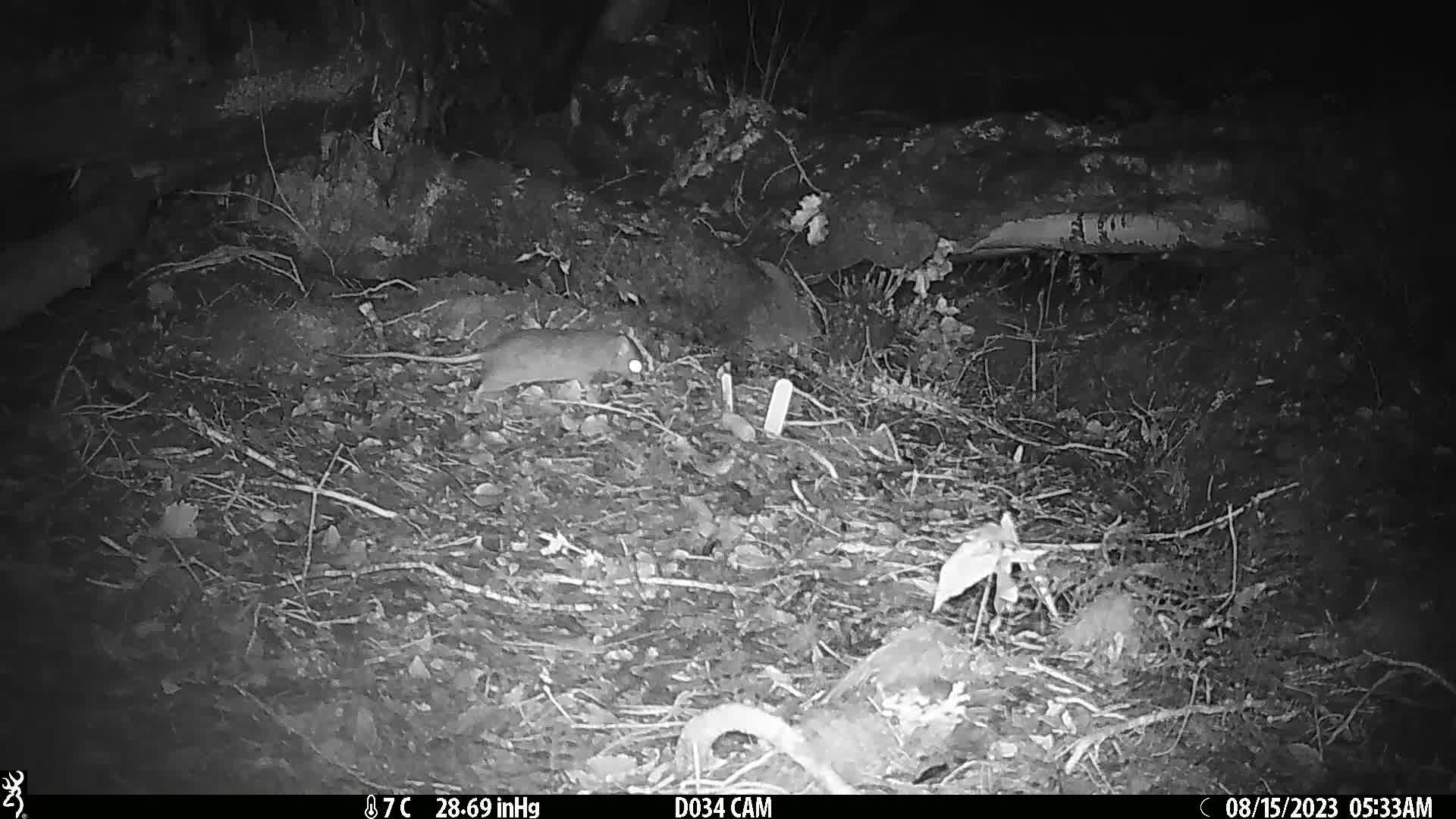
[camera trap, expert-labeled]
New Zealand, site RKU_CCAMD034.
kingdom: Animalia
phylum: Chordata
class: Mammalia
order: Rodentia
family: Muridae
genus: Rattus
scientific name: Rattus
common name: rat